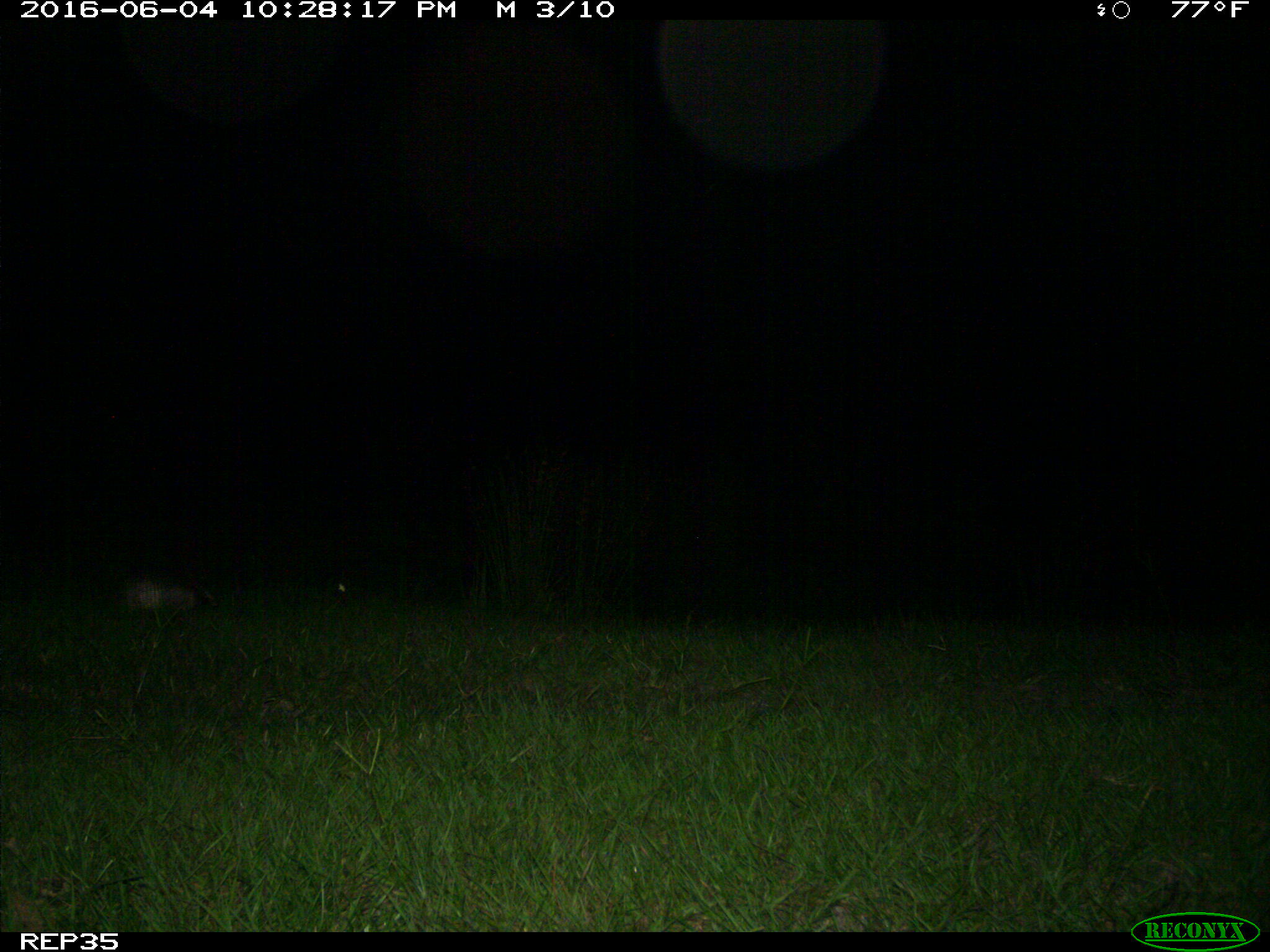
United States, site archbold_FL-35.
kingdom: Animalia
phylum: Chordata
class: Mammalia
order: Cingulata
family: Dasypodidae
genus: Dasypus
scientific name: Dasypus novemcinctus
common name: nine-banded armadillo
Dasypus novemcinctus (nine-banded armadillo).